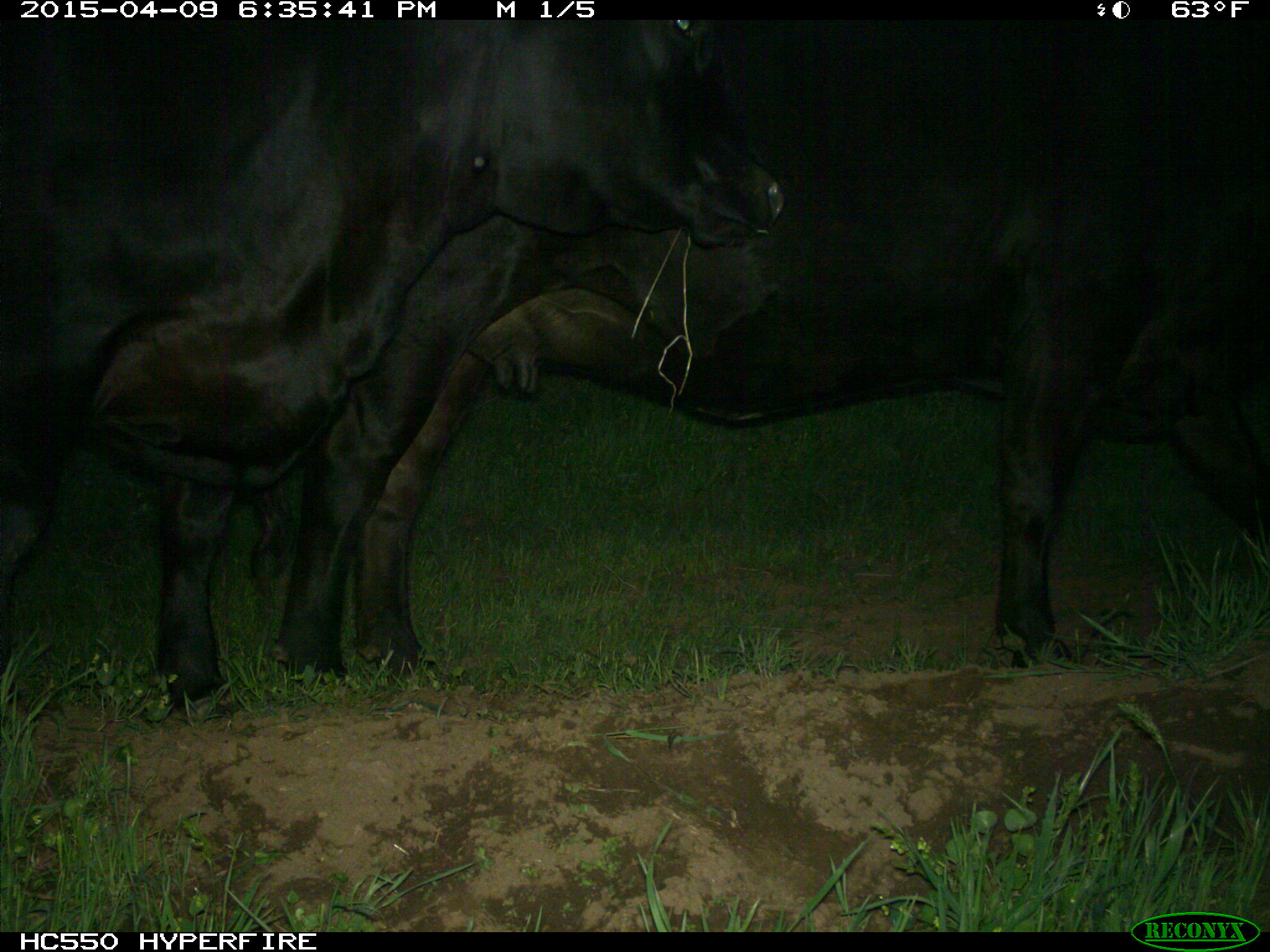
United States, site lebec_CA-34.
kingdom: Animalia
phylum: Chordata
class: Mammalia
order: Artiodactyla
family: Bovidae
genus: Bos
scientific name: Bos taurus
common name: domestic cow